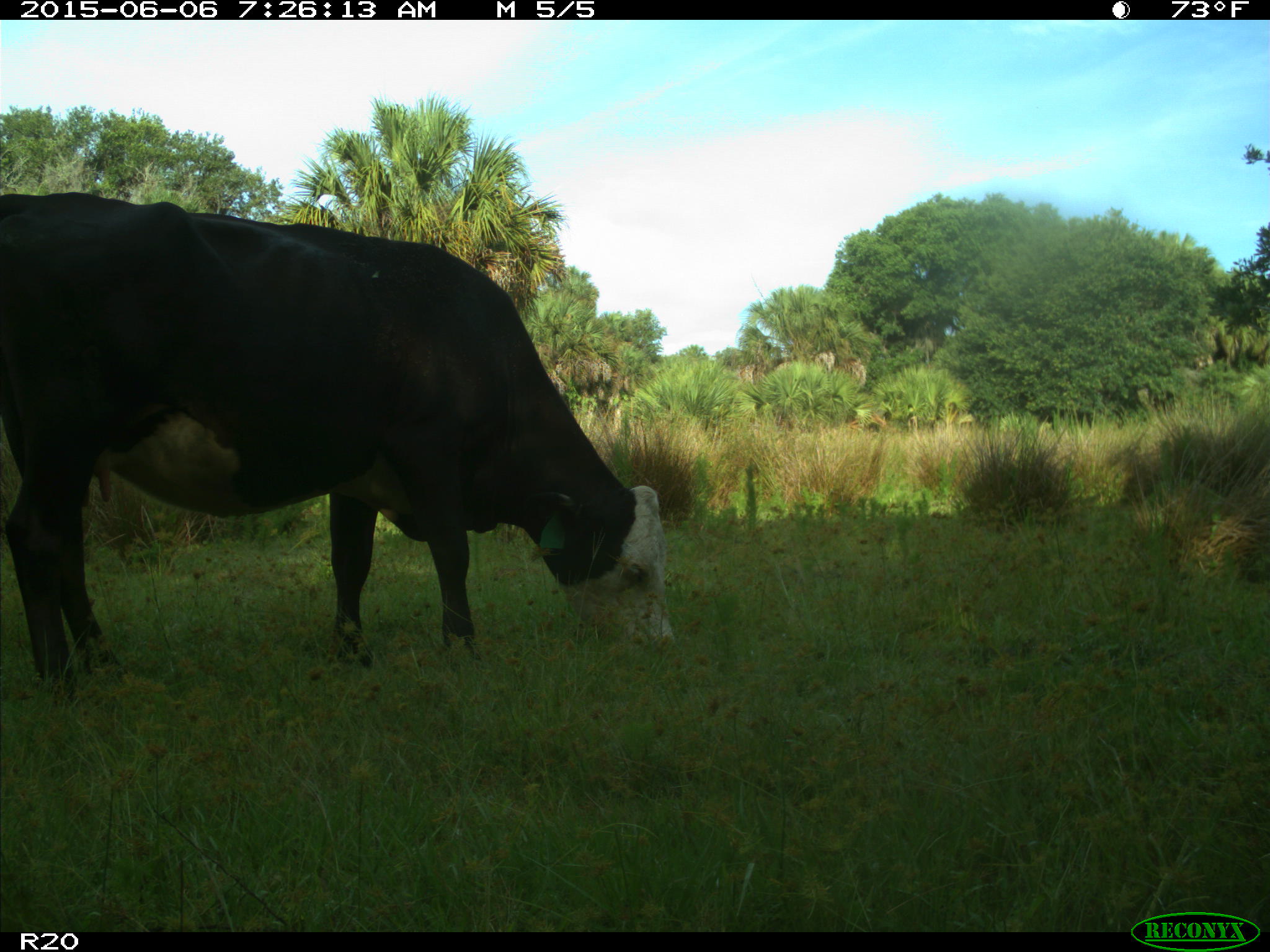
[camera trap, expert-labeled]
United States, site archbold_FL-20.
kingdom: Animalia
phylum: Chordata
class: Mammalia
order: Artiodactyla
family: Bovidae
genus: Bos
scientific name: Bos taurus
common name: domestic cow